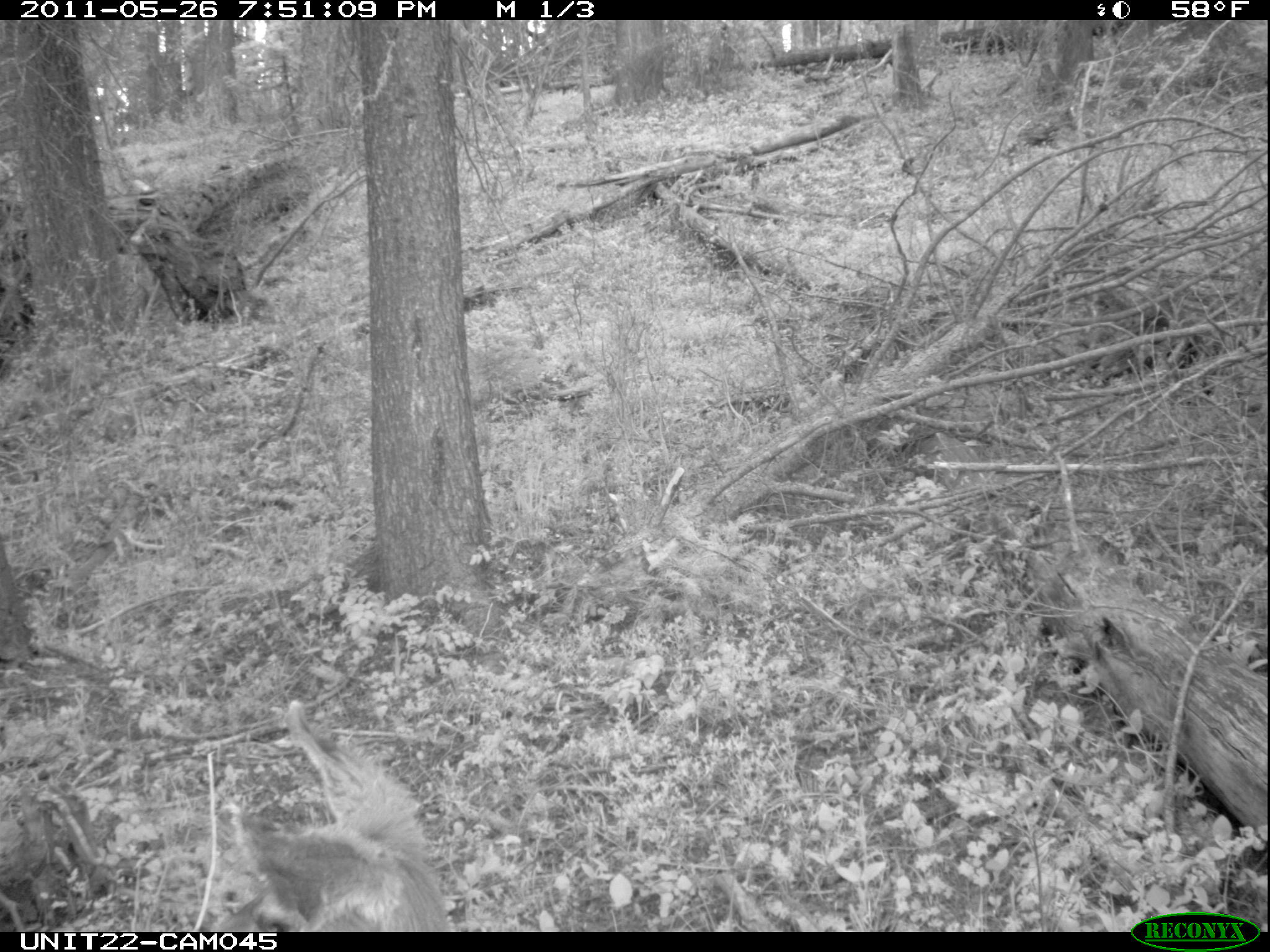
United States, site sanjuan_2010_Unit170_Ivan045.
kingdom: Animalia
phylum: Chordata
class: Mammalia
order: Artiodactyla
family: Cervidae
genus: Odocoileus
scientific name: Odocoileus hemionus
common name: mule deer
Odocoileus hemionus (mule deer).